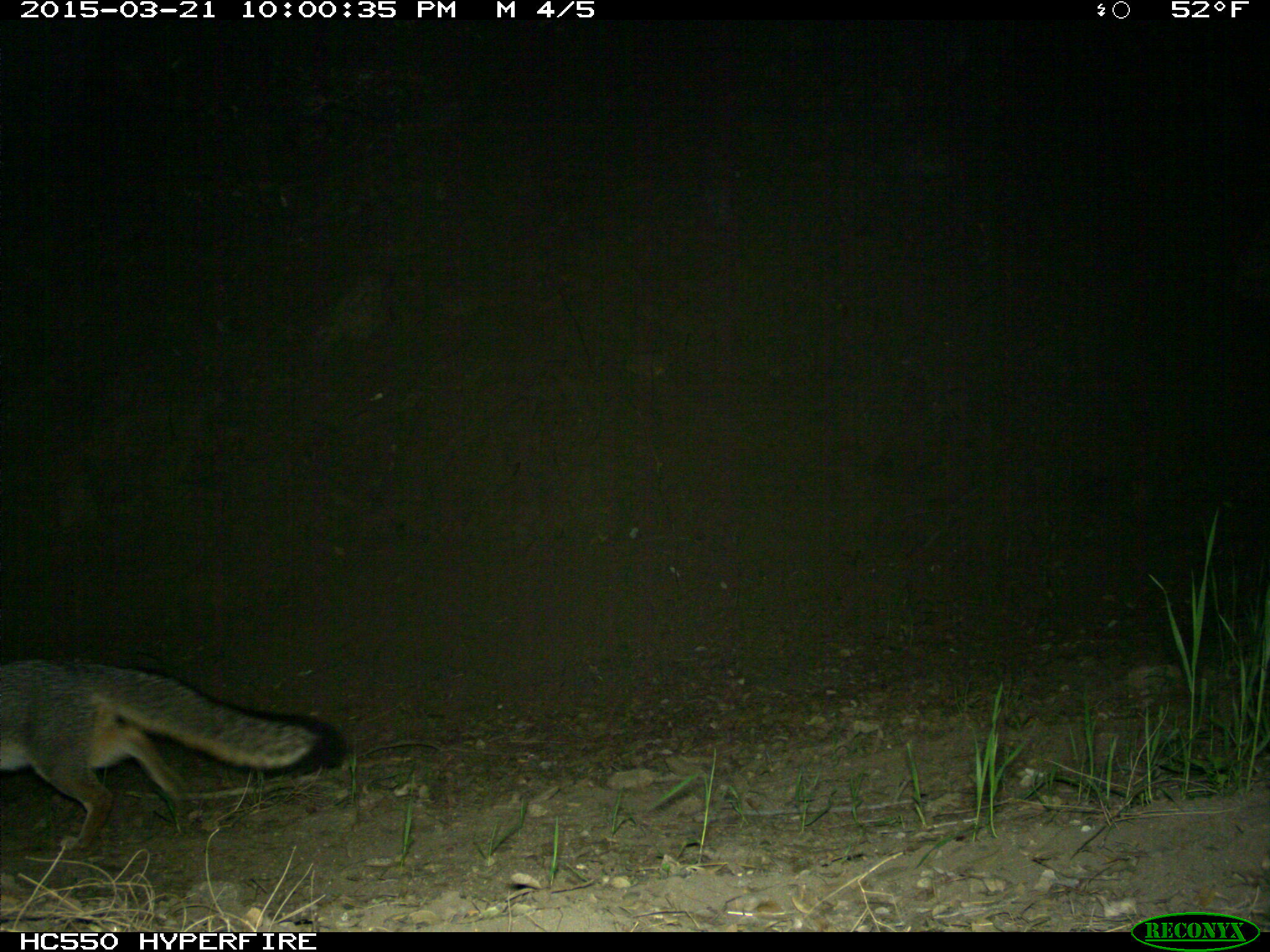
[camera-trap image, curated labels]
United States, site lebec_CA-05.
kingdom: Animalia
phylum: Chordata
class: Mammalia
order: Carnivora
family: Canidae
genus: Urocyon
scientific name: Urocyon cinereoargenteus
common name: gray fox